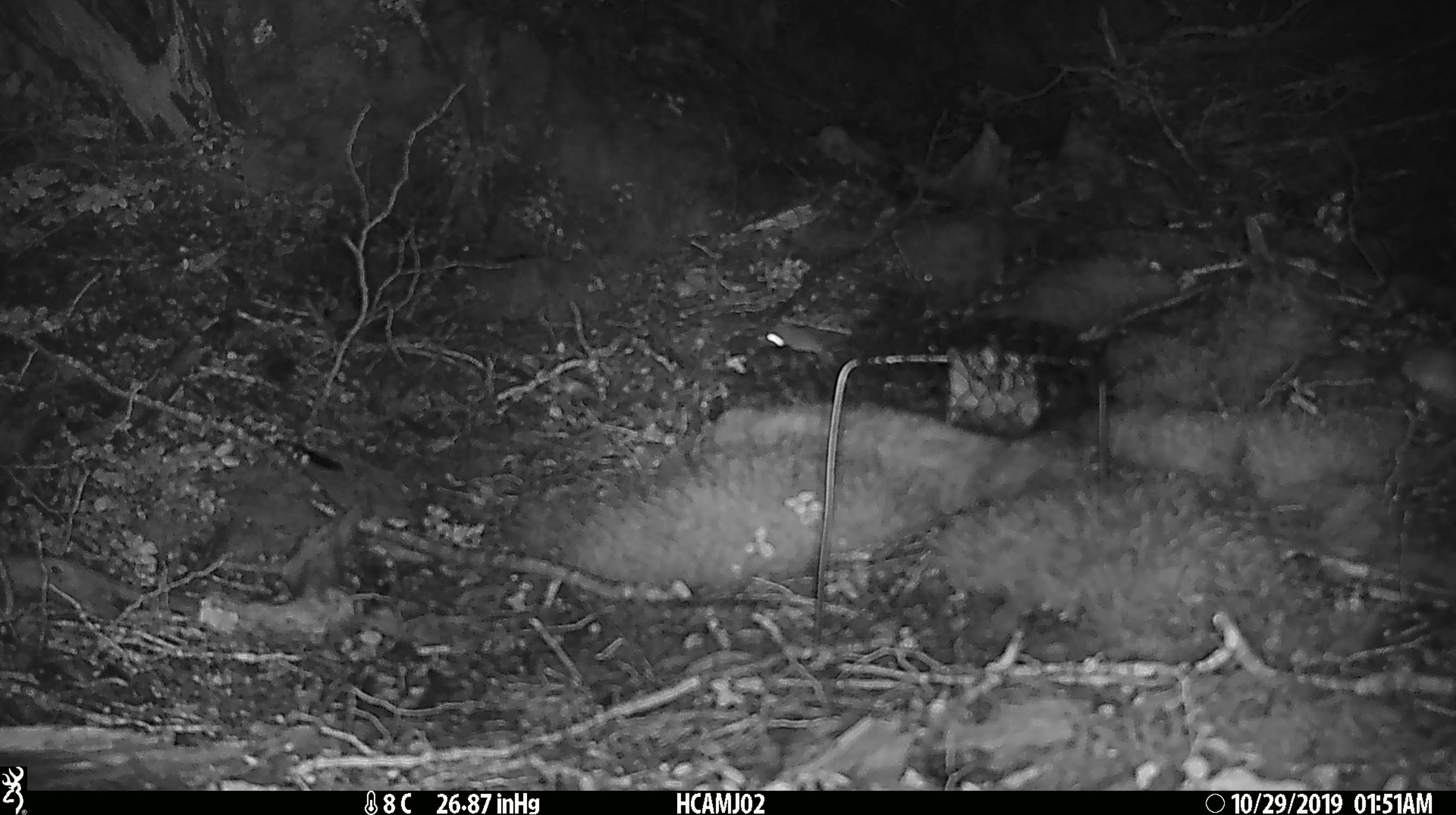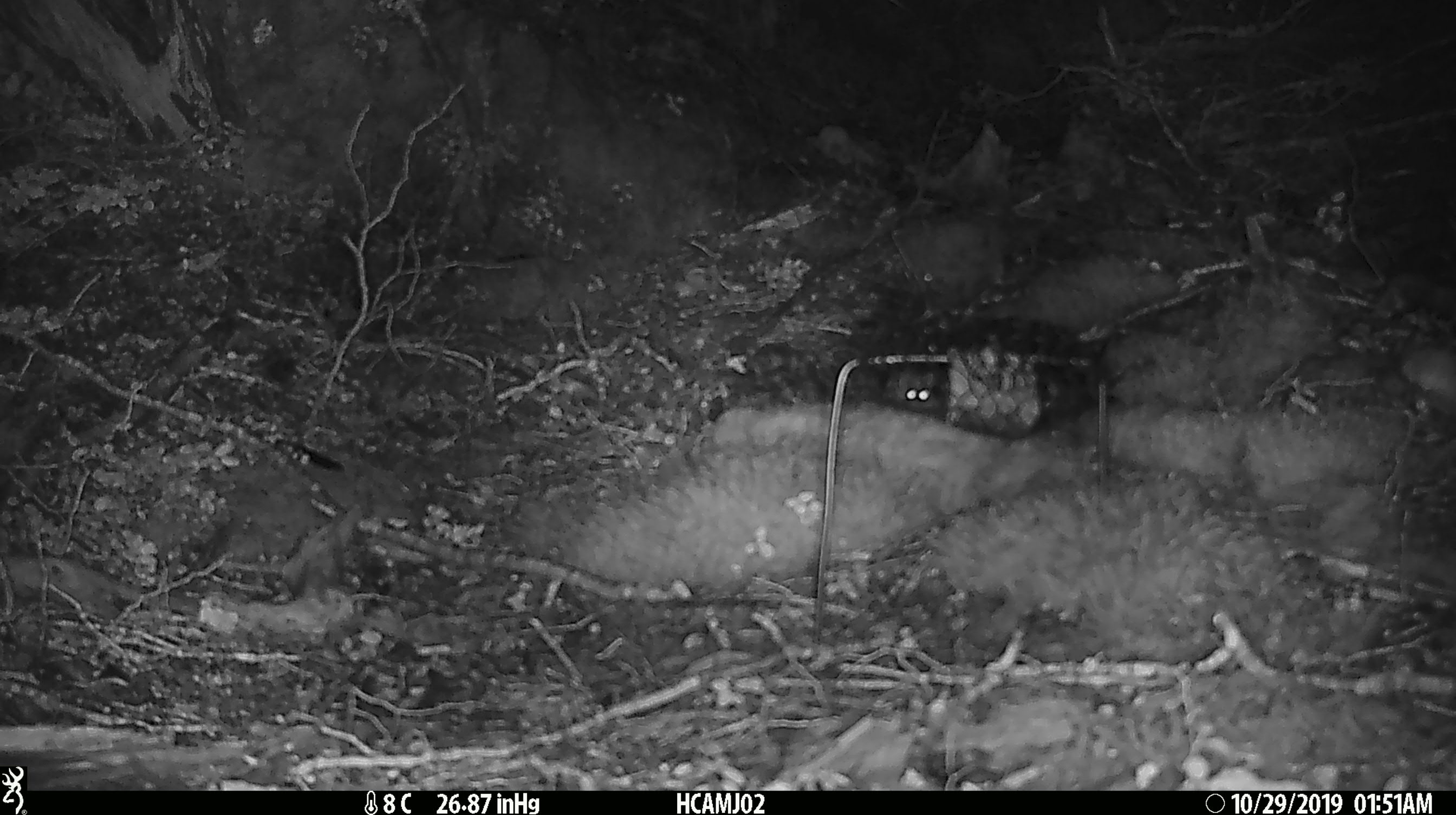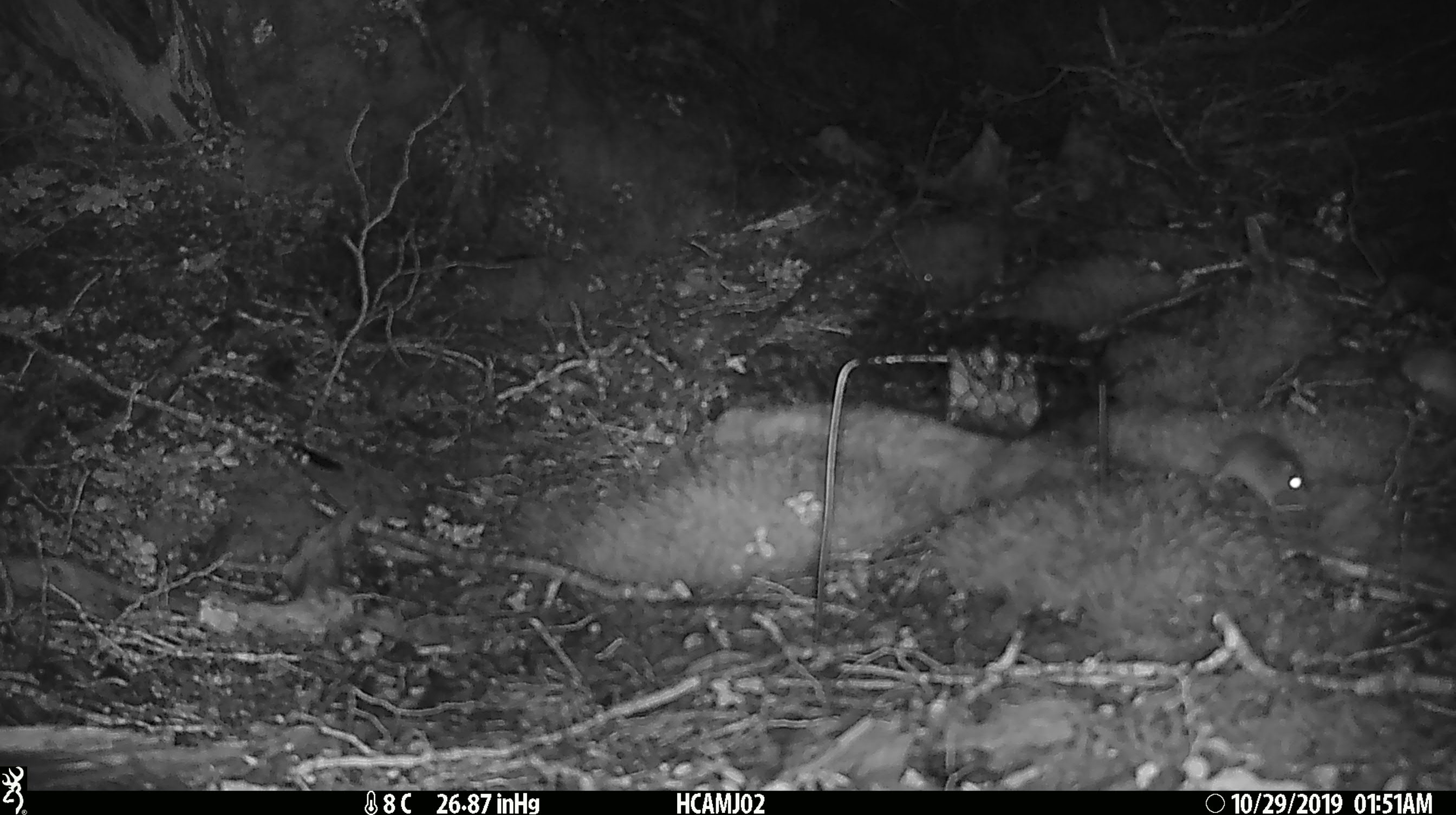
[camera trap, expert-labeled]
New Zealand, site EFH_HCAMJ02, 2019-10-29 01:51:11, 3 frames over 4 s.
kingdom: Animalia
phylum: Chordata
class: Mammalia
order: Rodentia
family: Muridae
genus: Mus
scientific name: Mus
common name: mouse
Mouse (Mus).